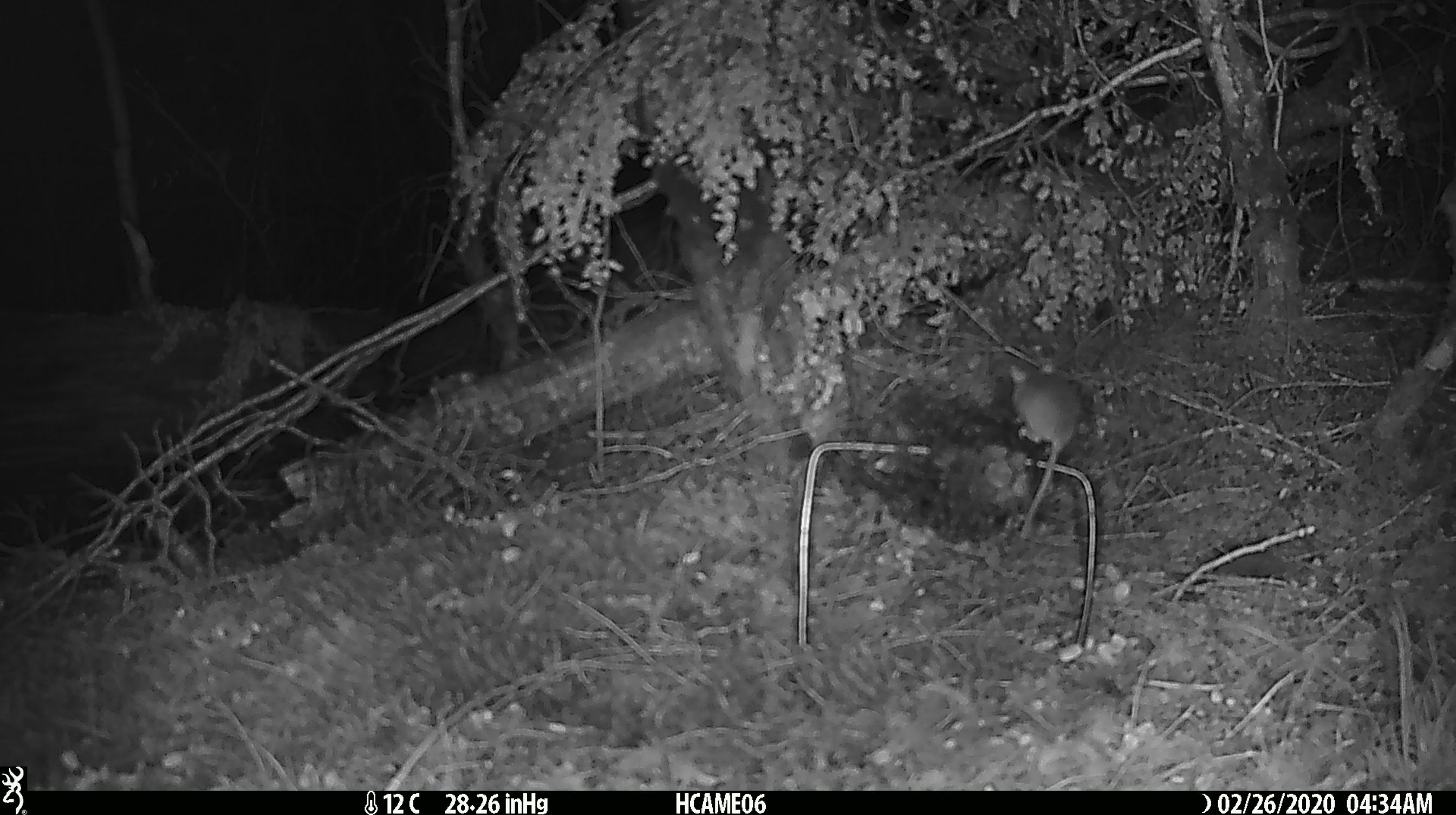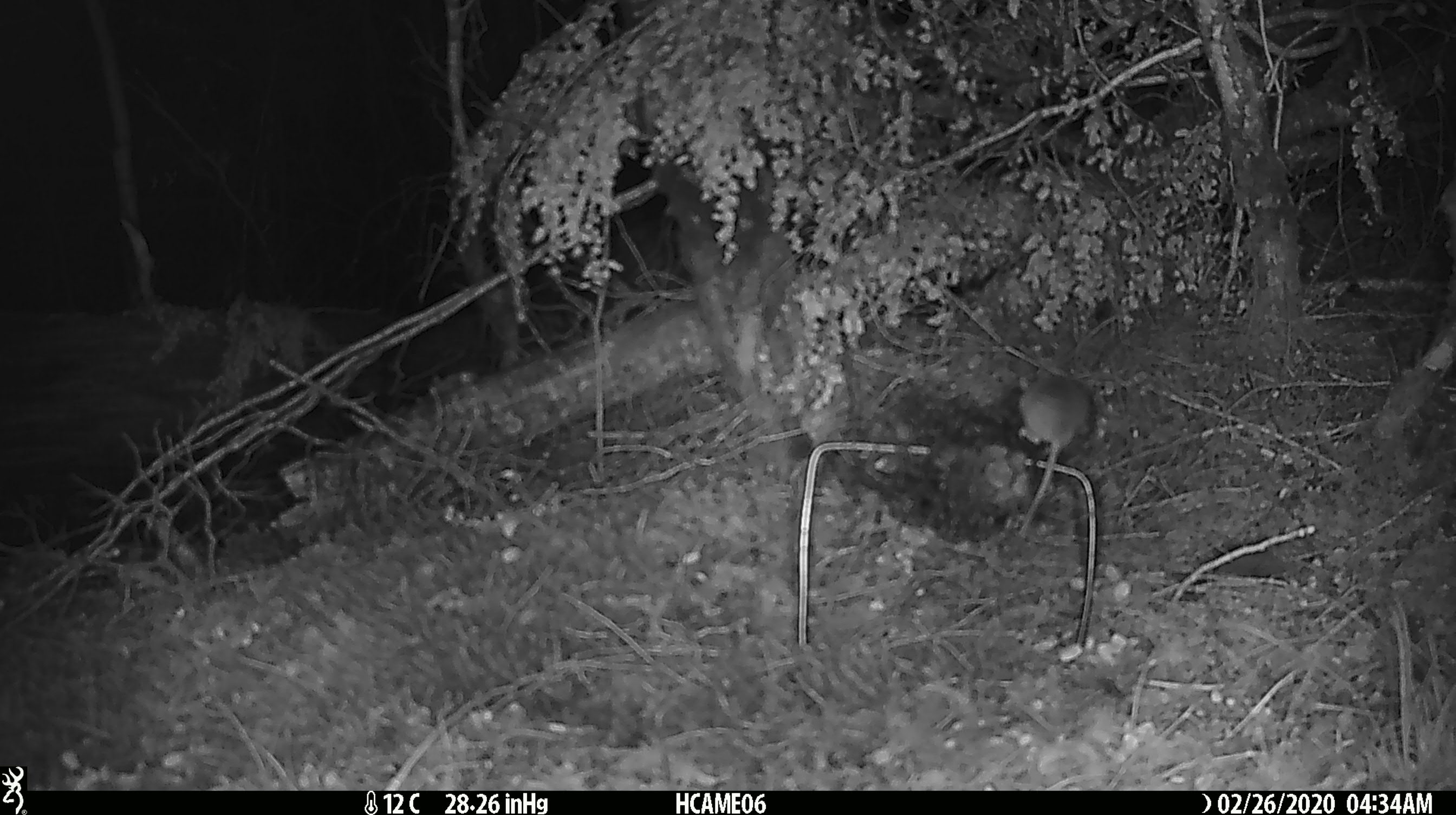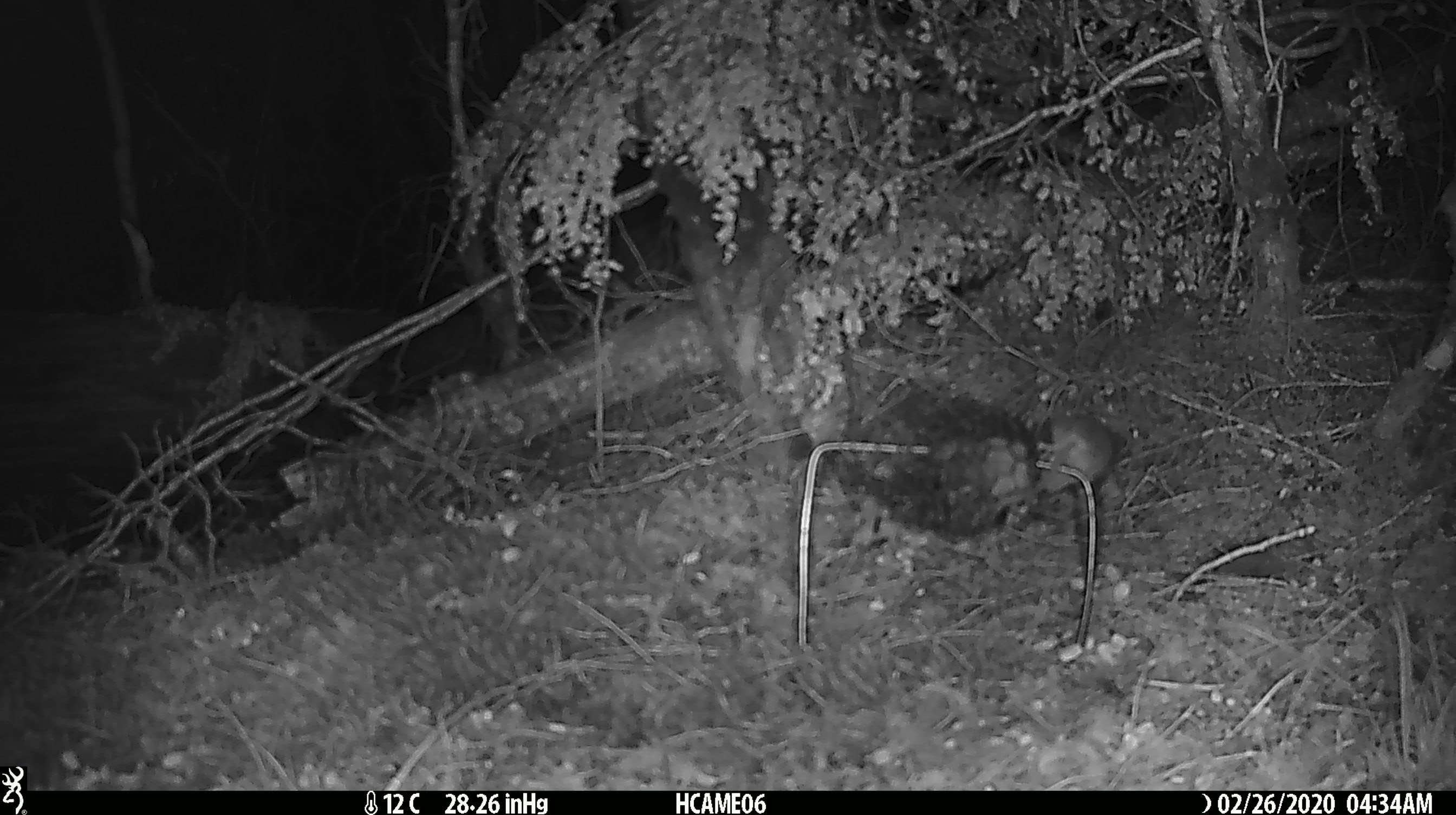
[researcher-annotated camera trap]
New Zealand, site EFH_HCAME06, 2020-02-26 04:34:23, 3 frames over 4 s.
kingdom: Animalia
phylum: Chordata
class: Mammalia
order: Rodentia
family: Muridae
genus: Mus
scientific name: Mus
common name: mouse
Mouse (Mus).